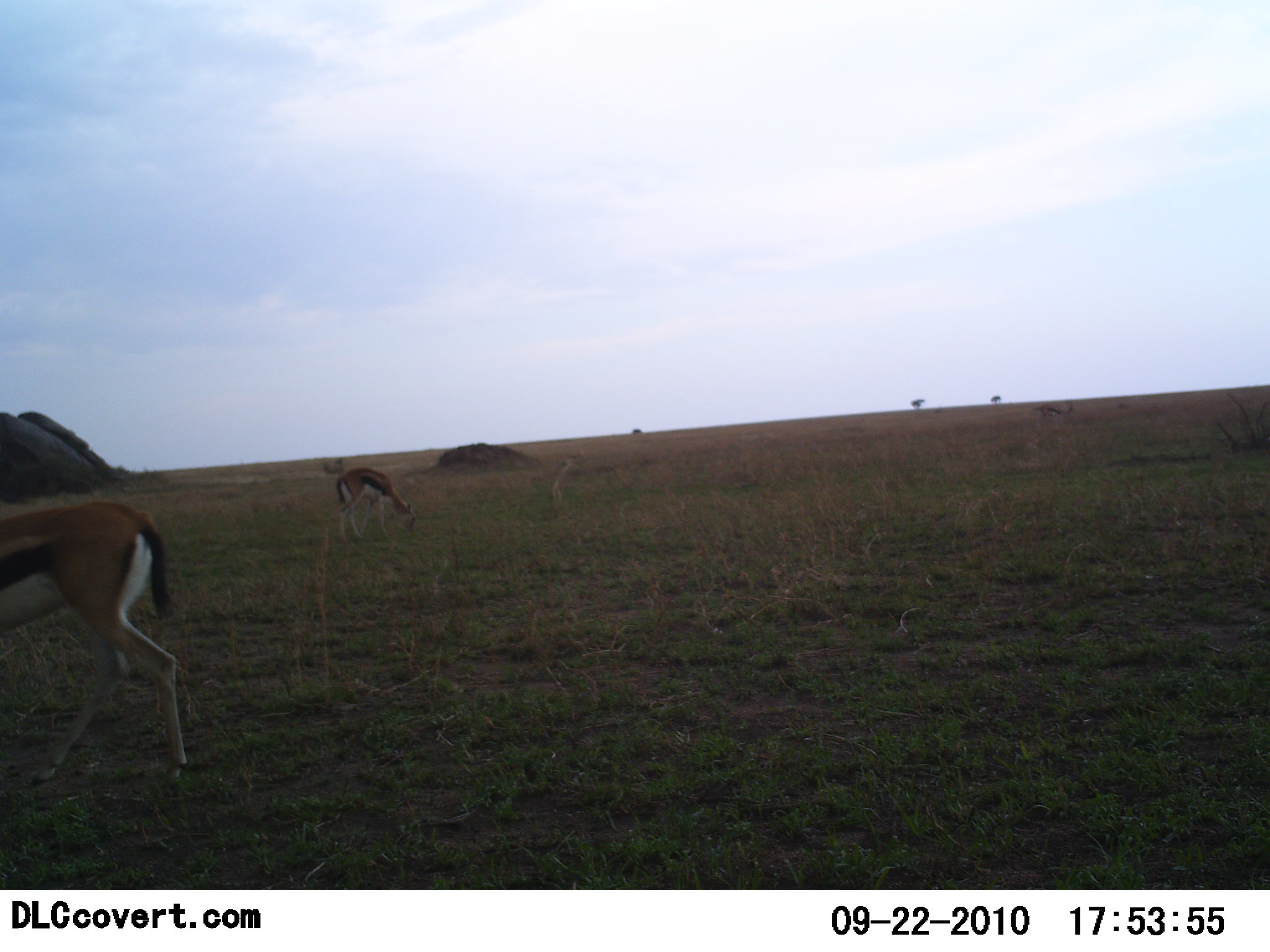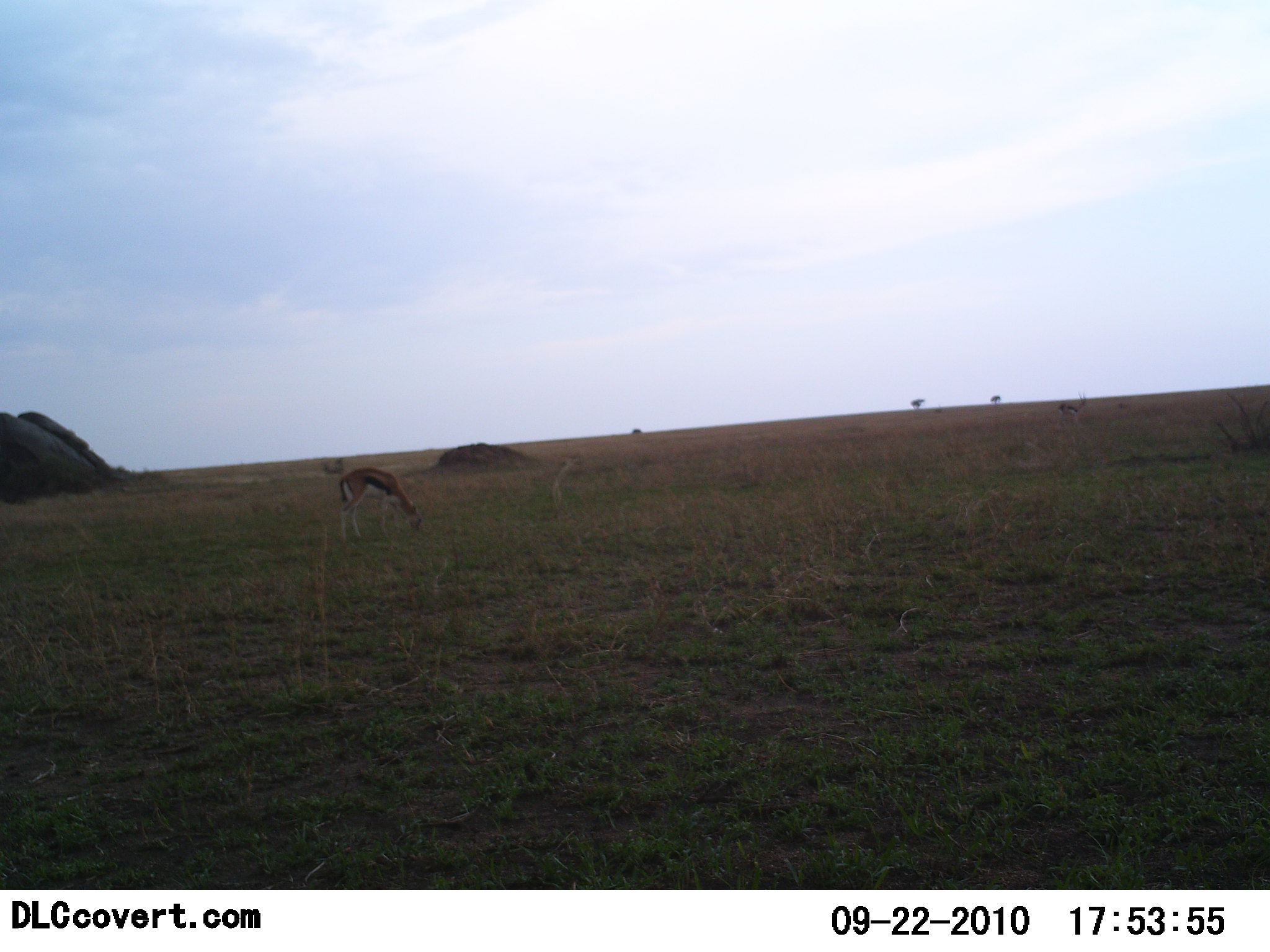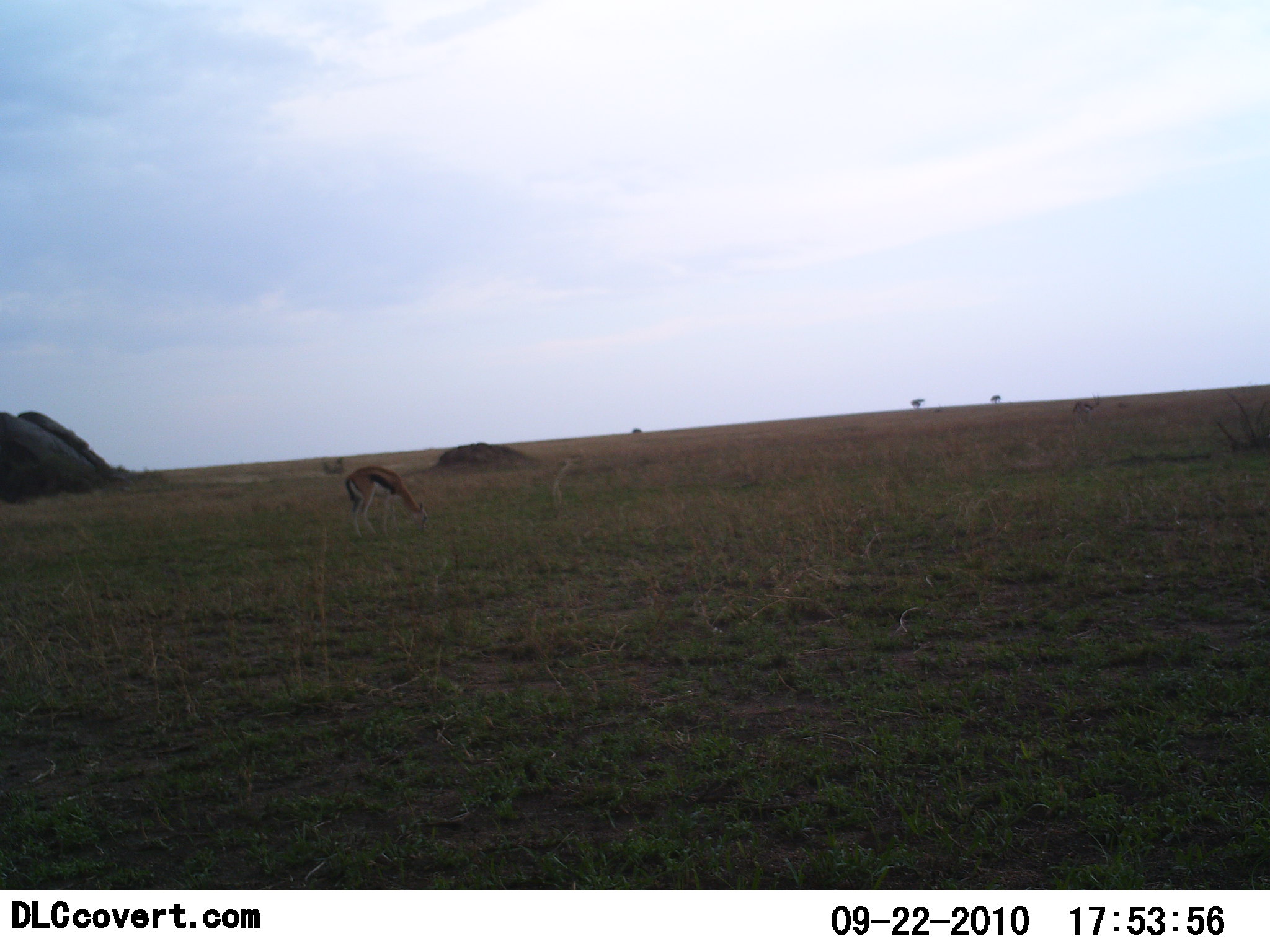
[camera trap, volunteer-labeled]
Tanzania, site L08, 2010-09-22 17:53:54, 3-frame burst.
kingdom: Animalia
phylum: Chordata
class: Mammalia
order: Artiodactyla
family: Bovidae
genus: Eudorcas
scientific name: Eudorcas thomsonii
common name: thomson's gazelle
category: gazellethomsons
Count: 2.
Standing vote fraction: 14%.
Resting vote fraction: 0%.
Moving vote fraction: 64%.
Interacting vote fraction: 0%.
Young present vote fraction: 0%.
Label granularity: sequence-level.